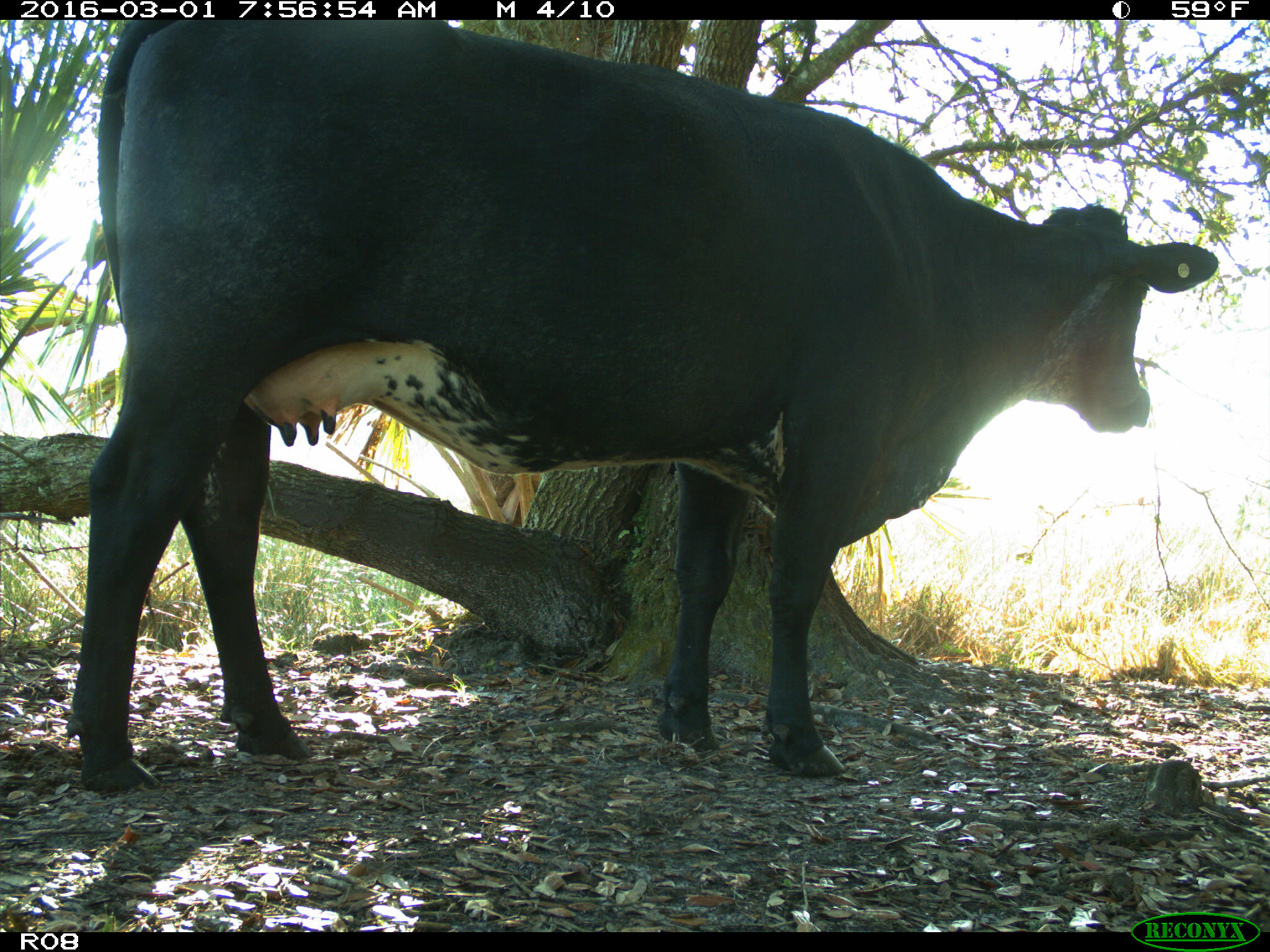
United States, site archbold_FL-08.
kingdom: Animalia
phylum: Chordata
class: Mammalia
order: Artiodactyla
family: Bovidae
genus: Bos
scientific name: Bos taurus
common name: domestic cow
Bos taurus (domestic cow).